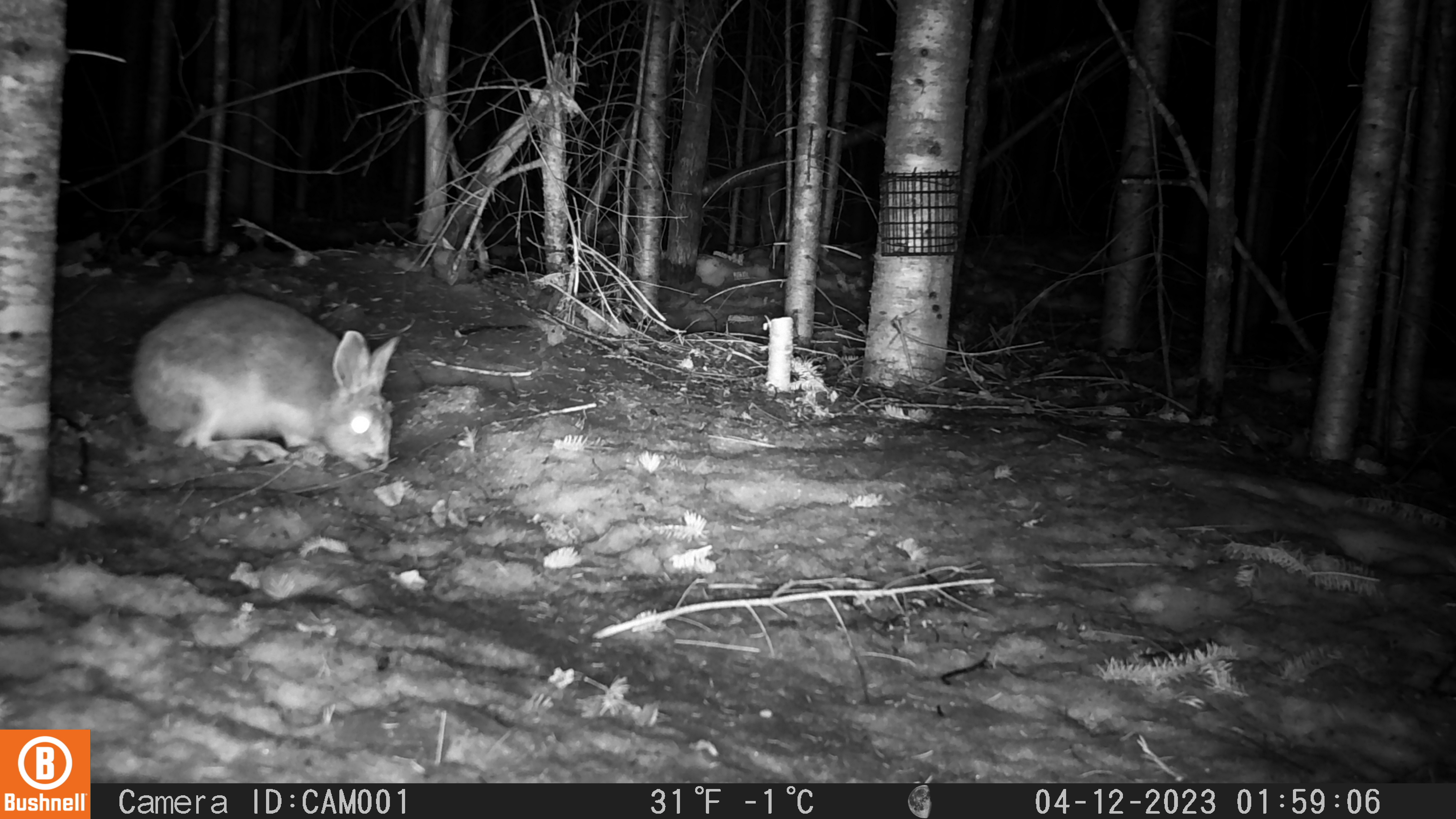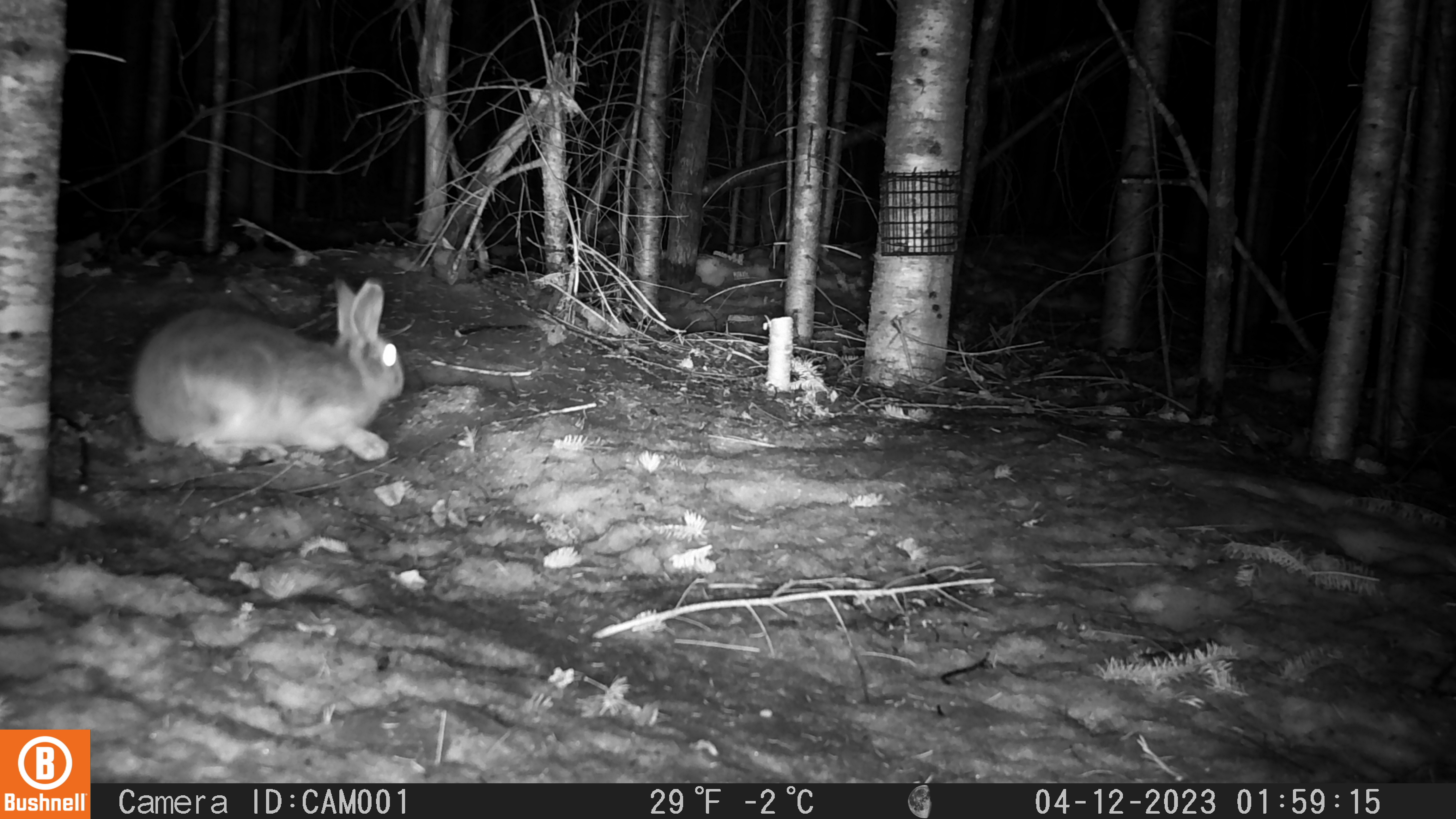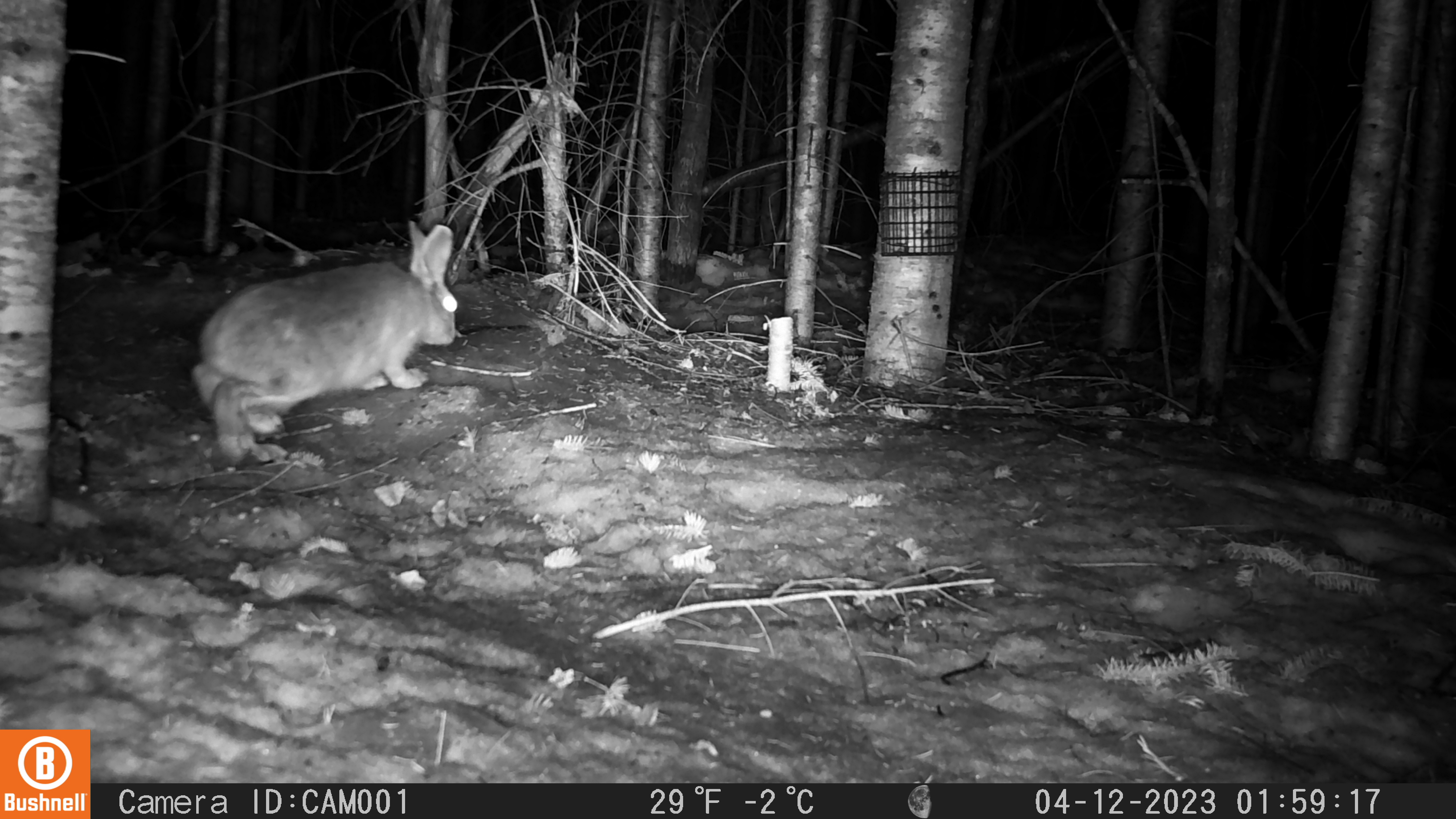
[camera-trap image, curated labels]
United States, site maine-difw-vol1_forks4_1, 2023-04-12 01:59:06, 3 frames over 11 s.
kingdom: Animalia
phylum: Chordata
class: Mammalia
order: Lagomorpha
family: Leporidae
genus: Lepus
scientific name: Lepus americanus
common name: snowshoe hare